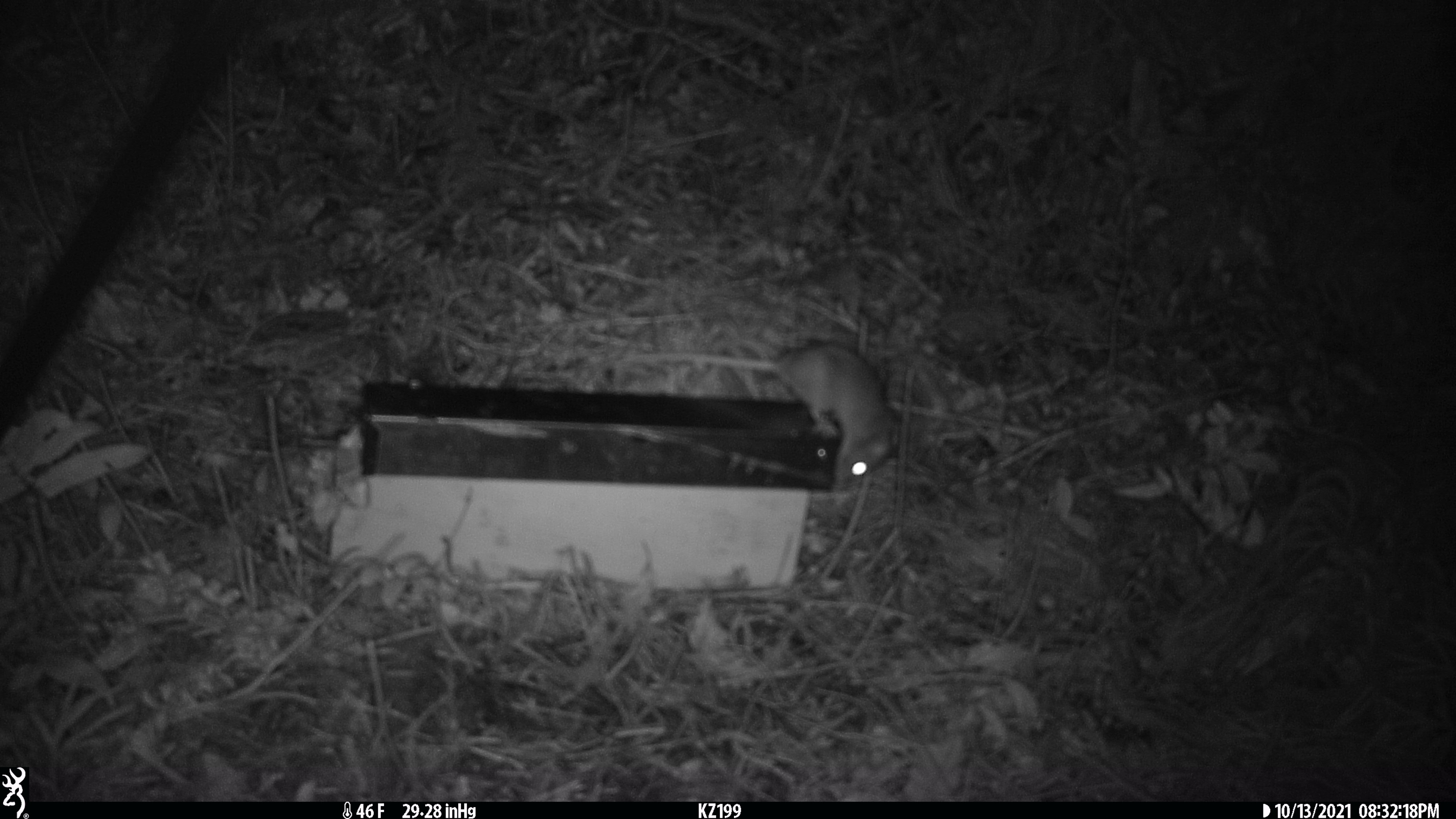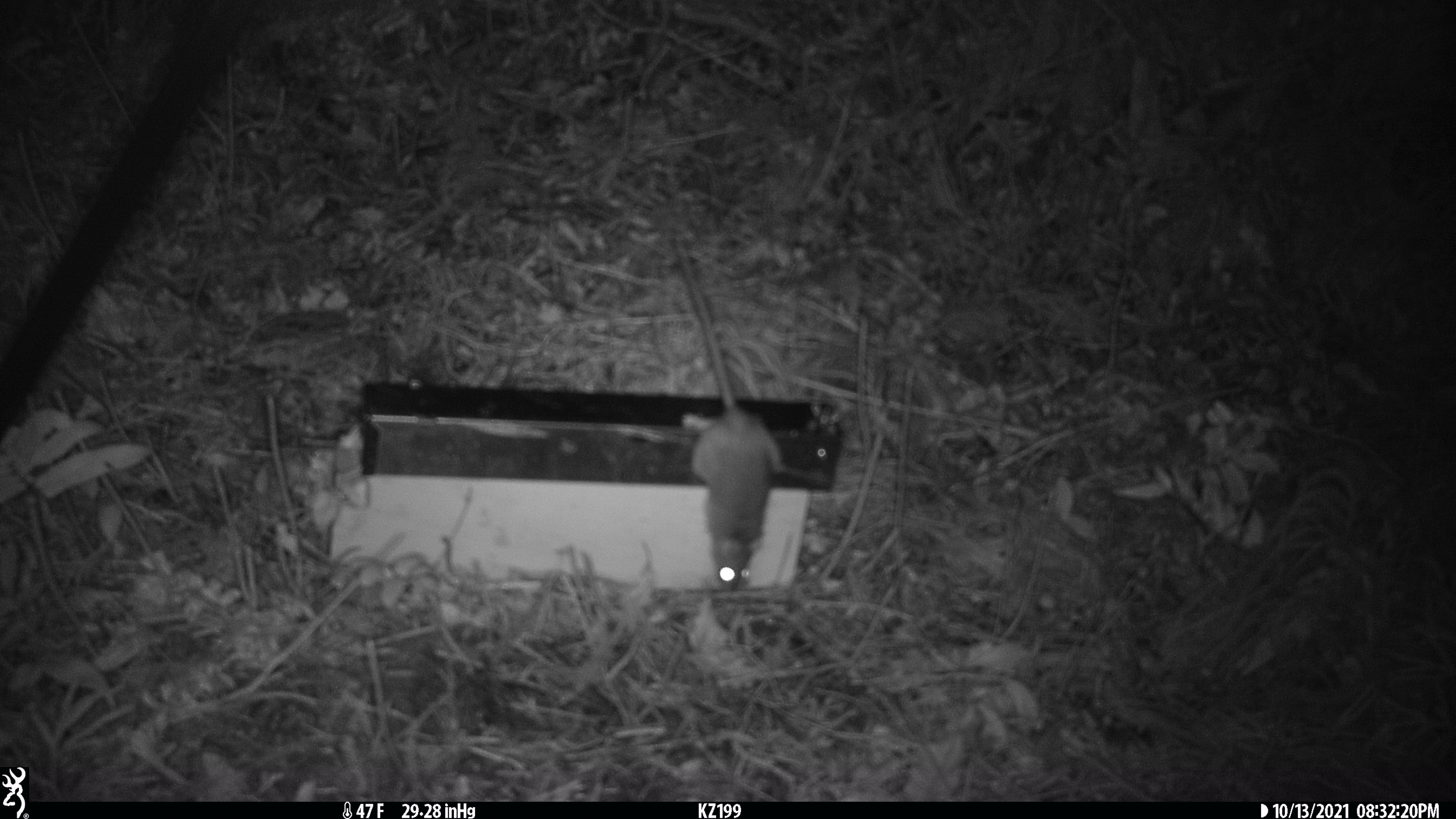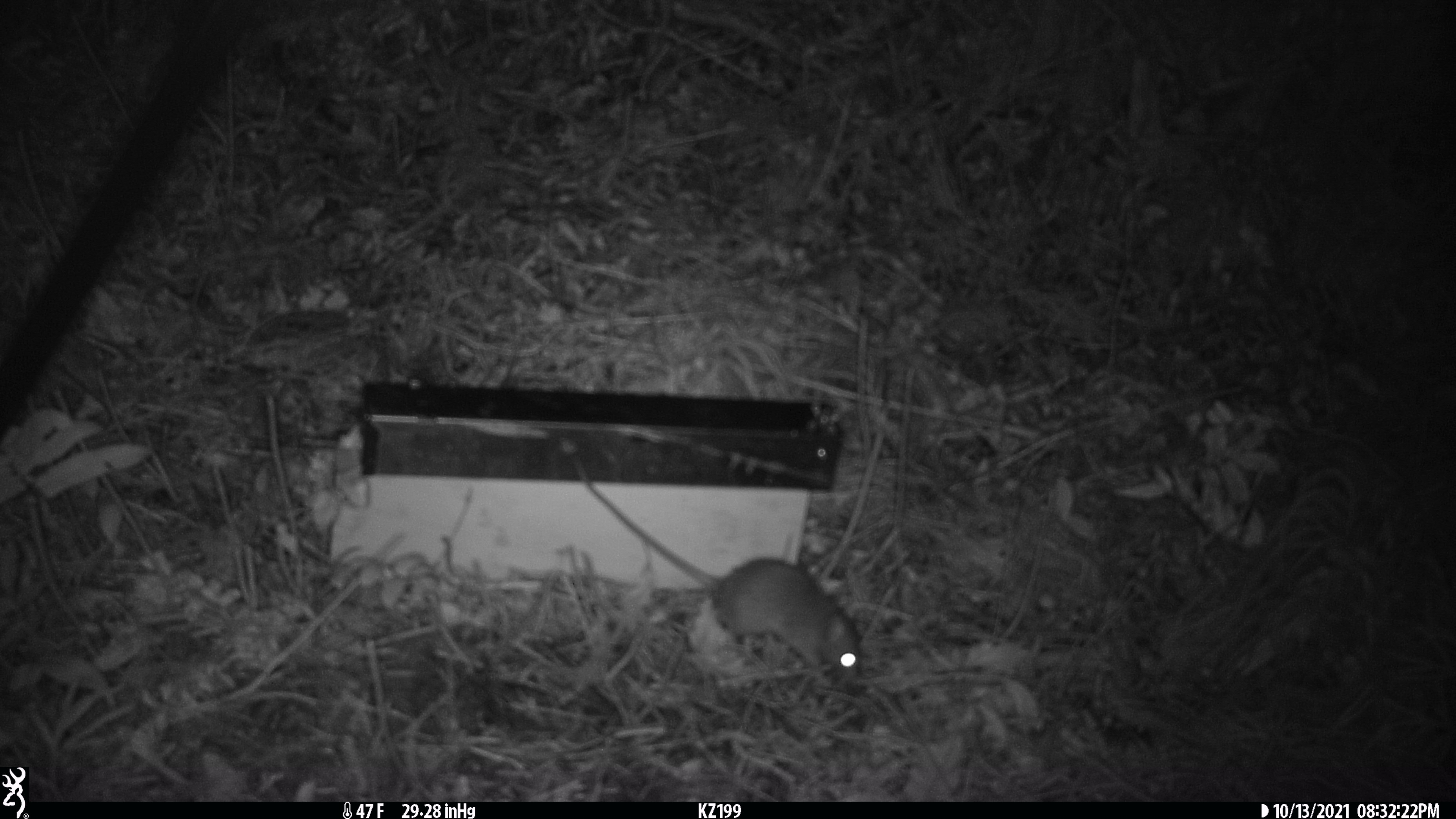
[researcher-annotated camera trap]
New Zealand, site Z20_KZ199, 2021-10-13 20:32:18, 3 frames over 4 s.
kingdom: Animalia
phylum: Chordata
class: Mammalia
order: Rodentia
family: Muridae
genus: Rattus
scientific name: Rattus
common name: rat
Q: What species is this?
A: Rat (Rattus).